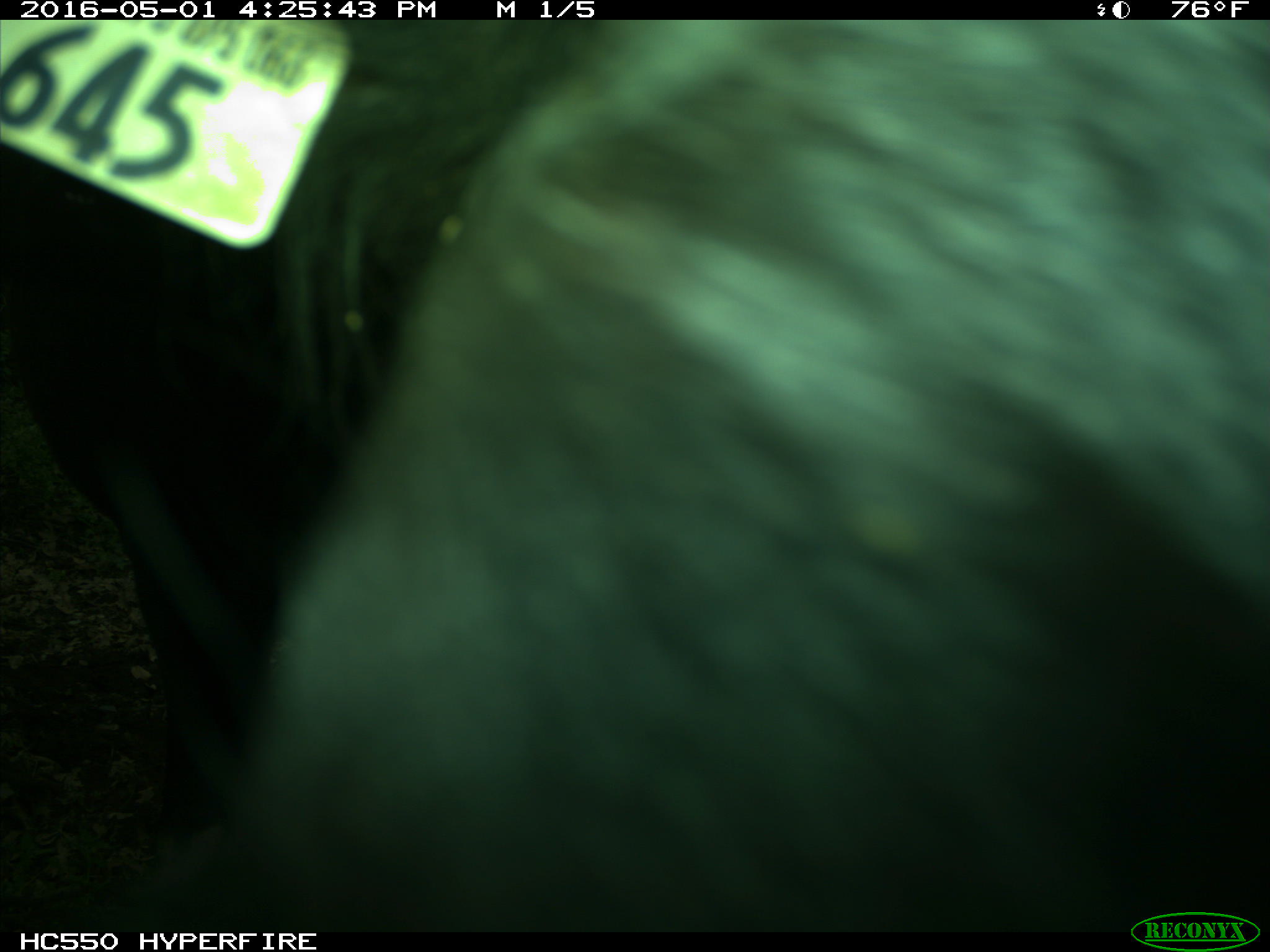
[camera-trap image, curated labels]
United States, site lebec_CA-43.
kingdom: Animalia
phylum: Chordata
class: Mammalia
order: Artiodactyla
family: Bovidae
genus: Bos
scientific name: Bos taurus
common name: domestic cow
Bos taurus (domestic cow).